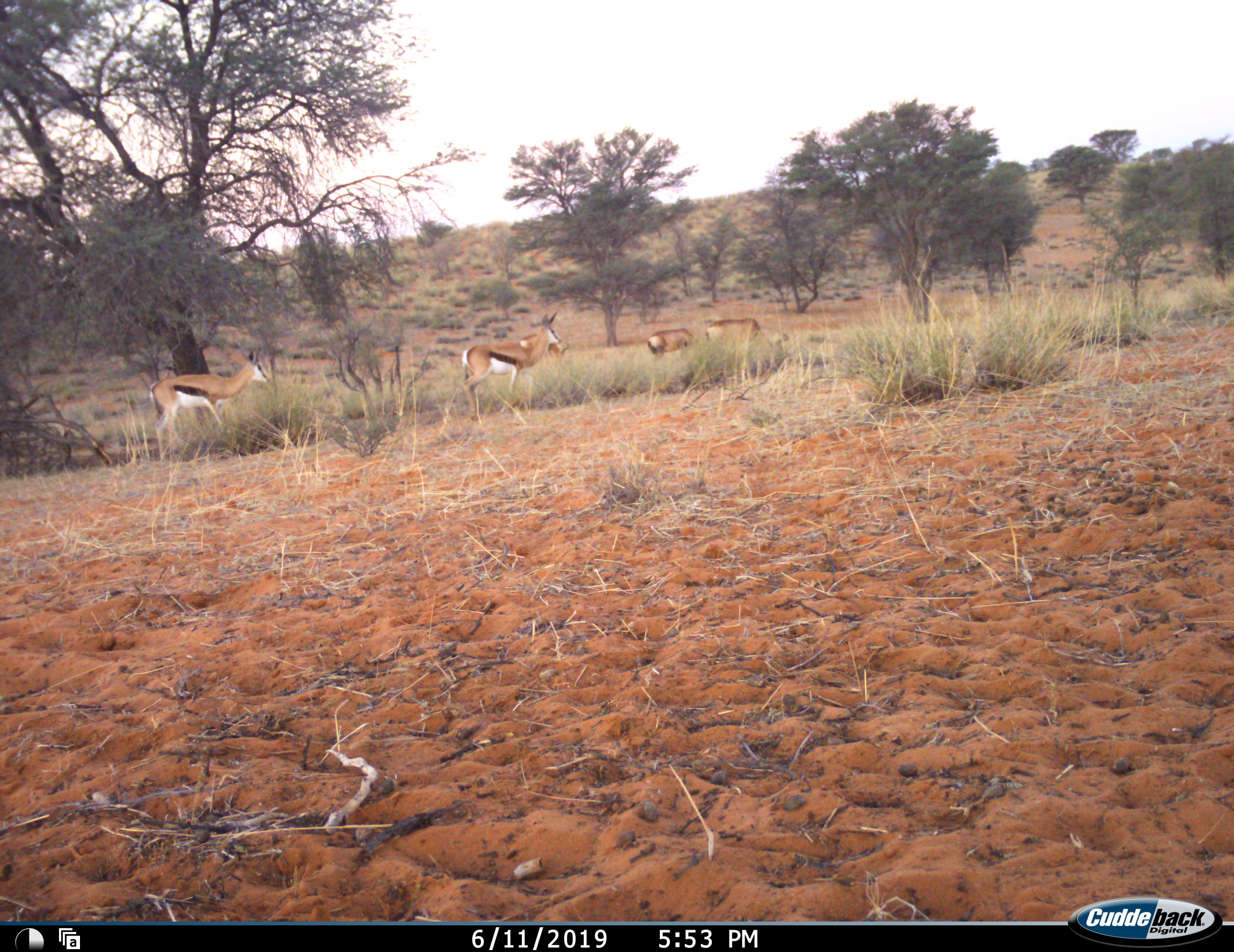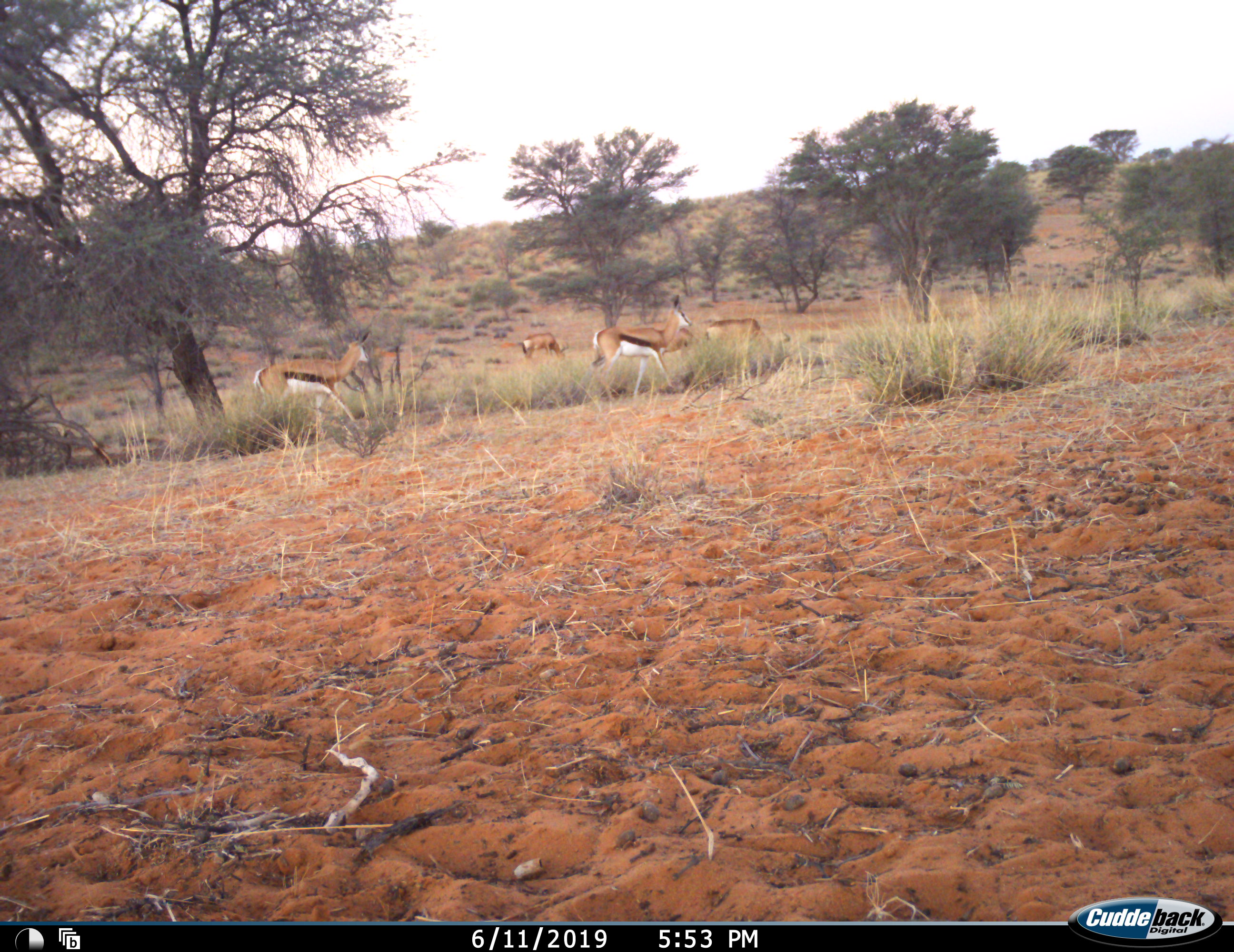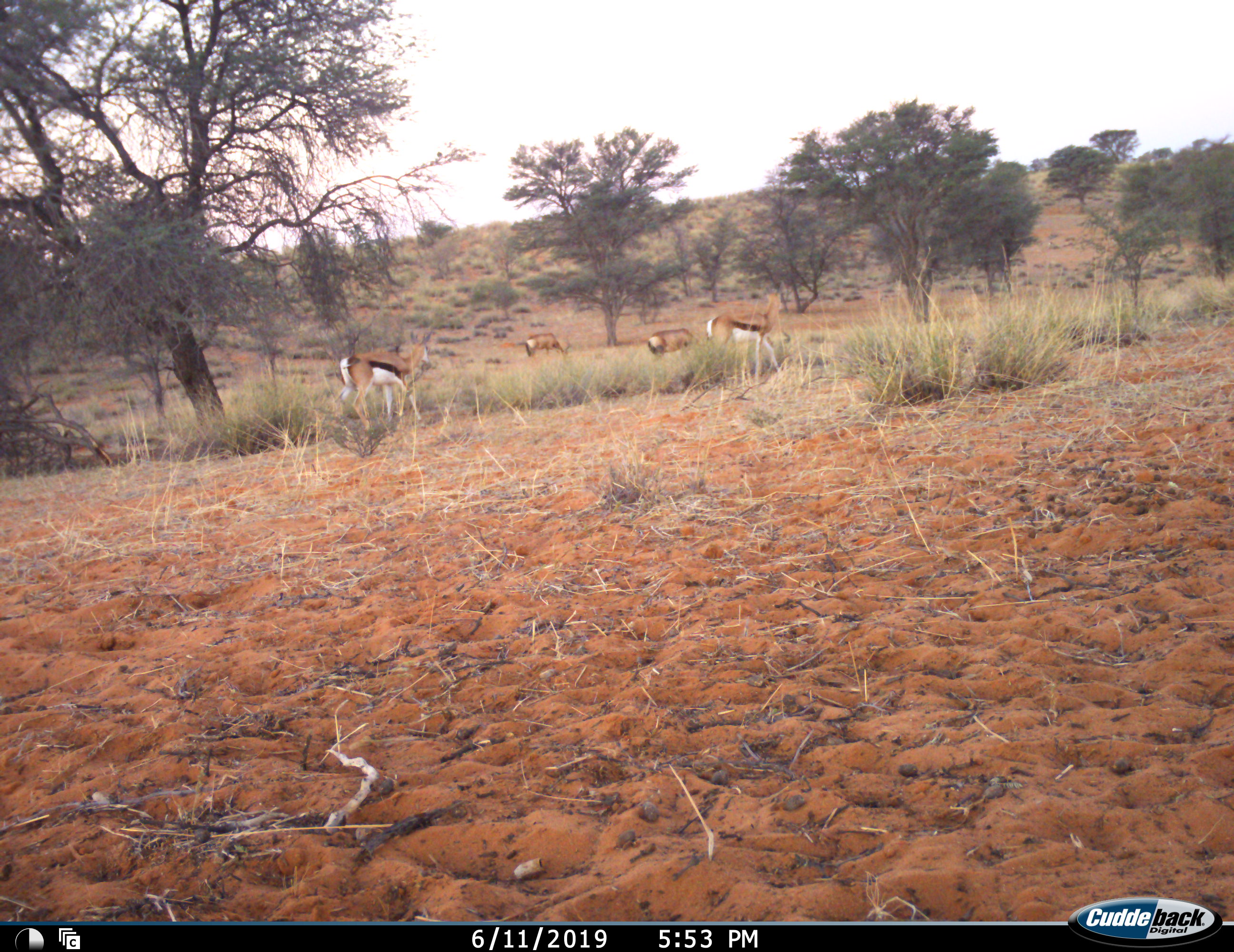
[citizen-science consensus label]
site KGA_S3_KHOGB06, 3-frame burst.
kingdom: Animalia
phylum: Chordata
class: Mammalia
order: Artiodactyla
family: Bovidae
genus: Antidorcas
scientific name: Antidorcas marsupialis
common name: springbok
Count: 4.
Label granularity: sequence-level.